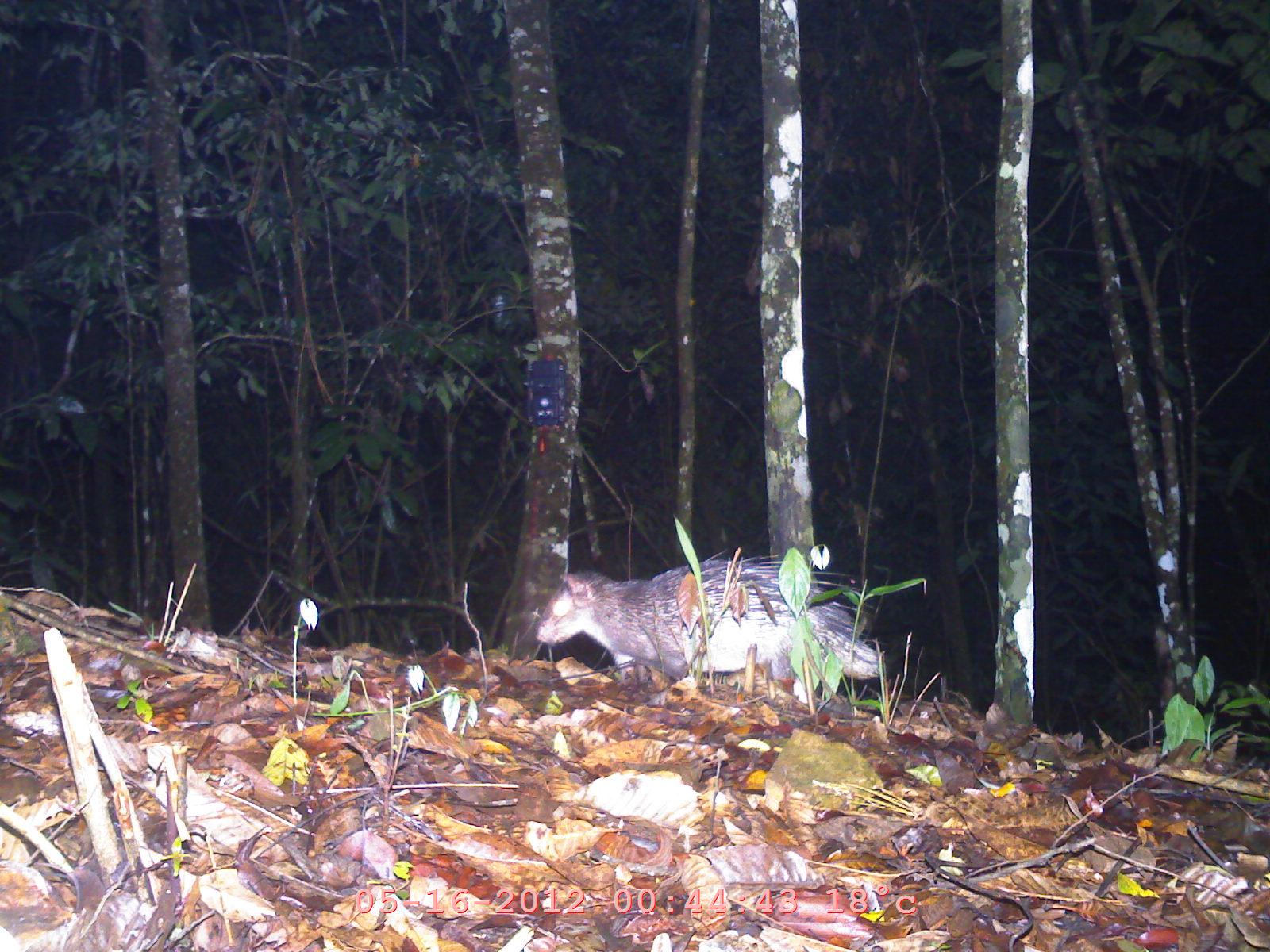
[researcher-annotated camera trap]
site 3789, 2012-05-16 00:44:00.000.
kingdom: Animalia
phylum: Chordata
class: Mammalia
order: Rodentia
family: Hystricidae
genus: Hystrix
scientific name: Hystrix brachyura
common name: east asian porcupine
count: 1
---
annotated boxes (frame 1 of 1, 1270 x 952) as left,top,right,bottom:
hystrix brachyura: 533,548,886,707